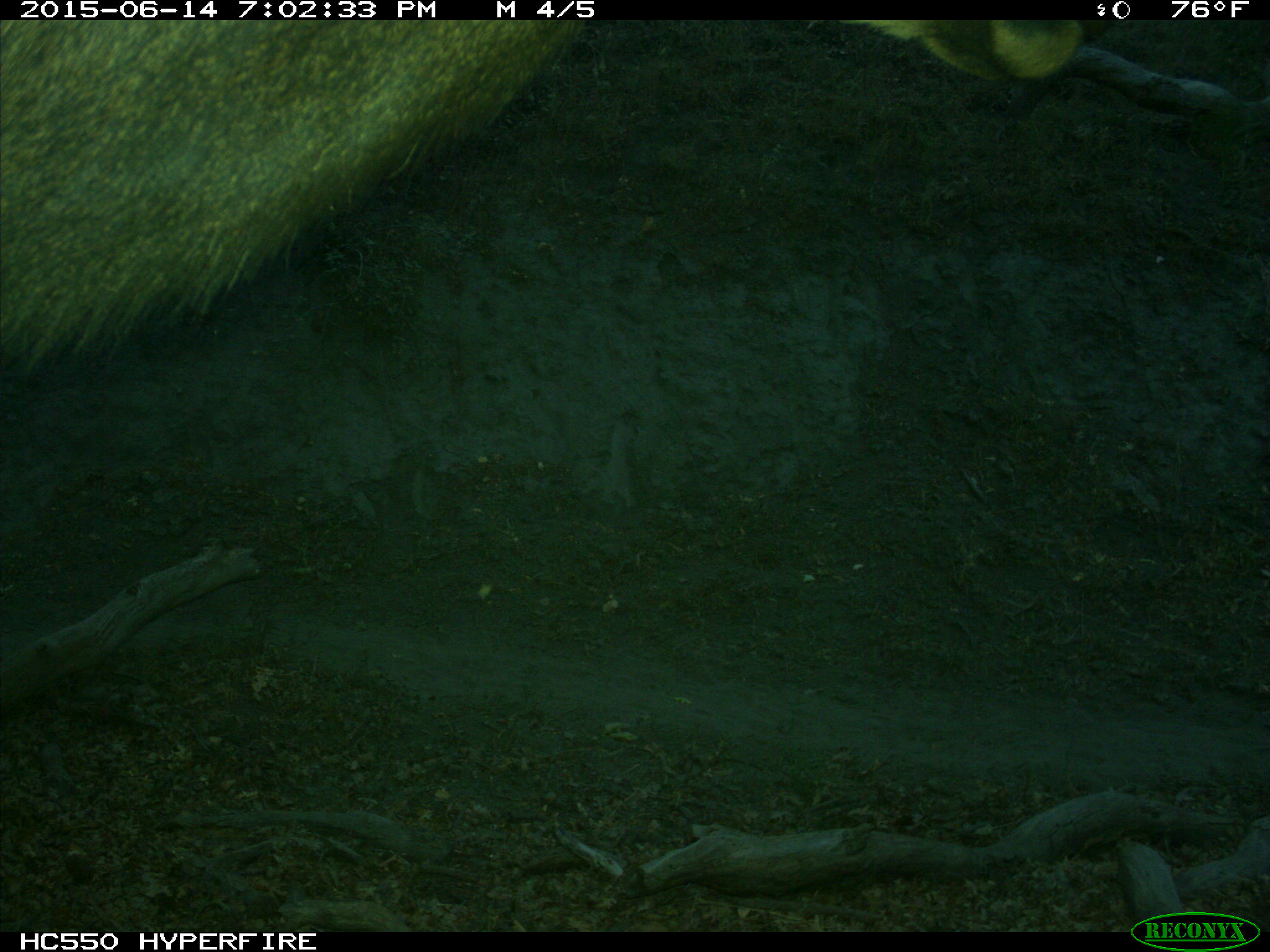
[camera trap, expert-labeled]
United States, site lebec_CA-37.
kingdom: Animalia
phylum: Chordata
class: Mammalia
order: Artiodactyla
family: Cervidae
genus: Cervus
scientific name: Cervus canadensis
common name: elk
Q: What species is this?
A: Cervus canadensis (elk).